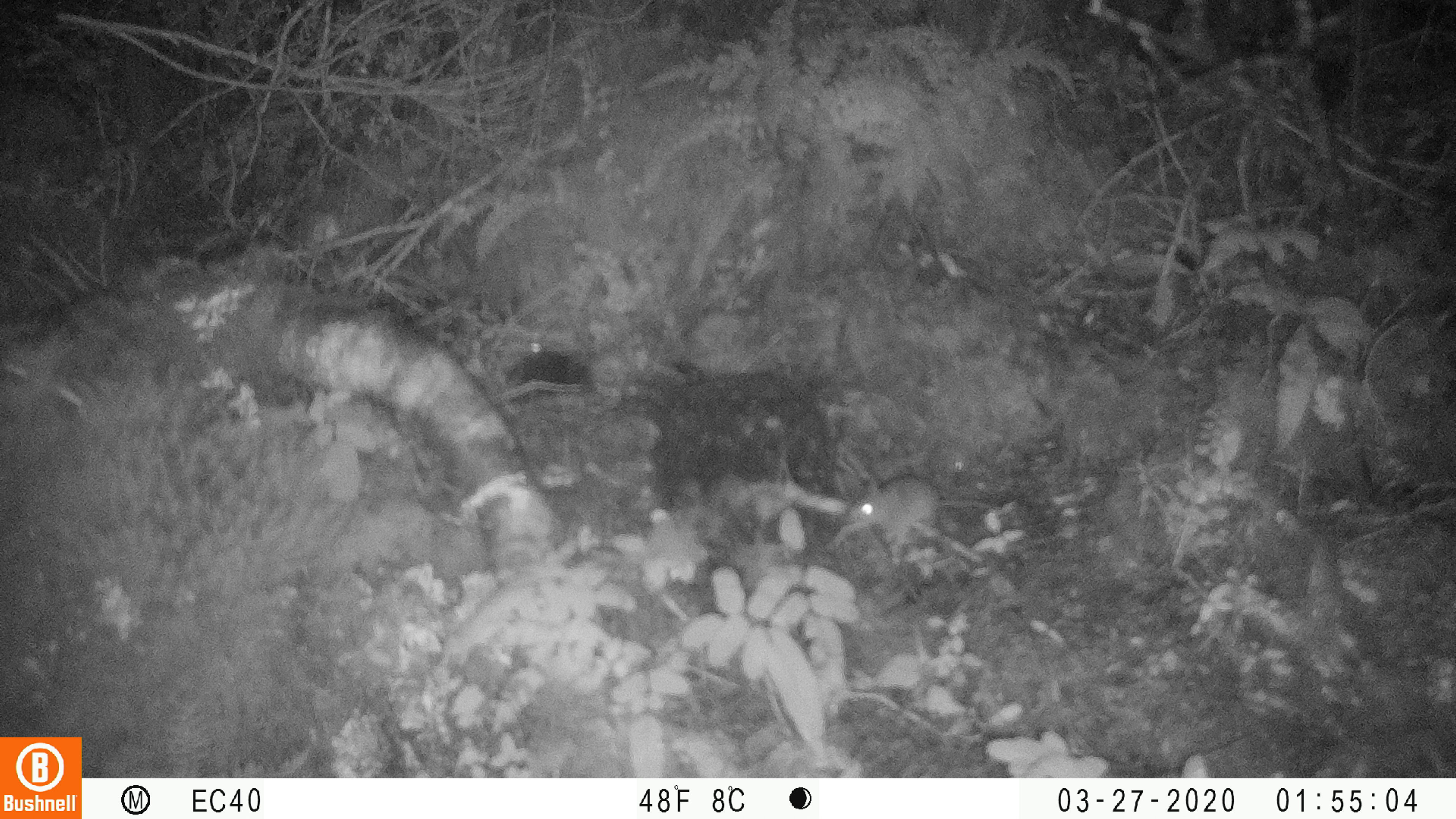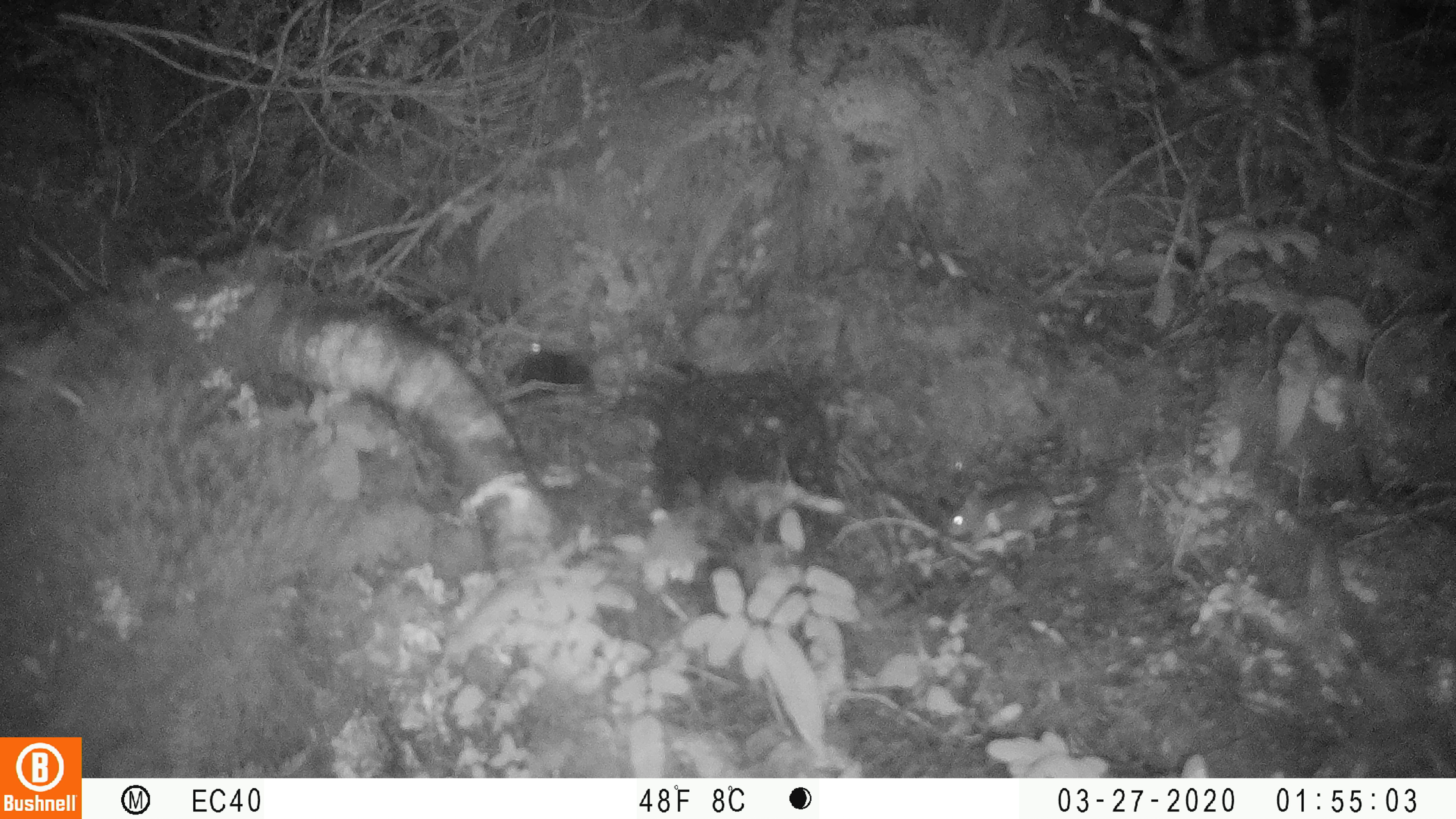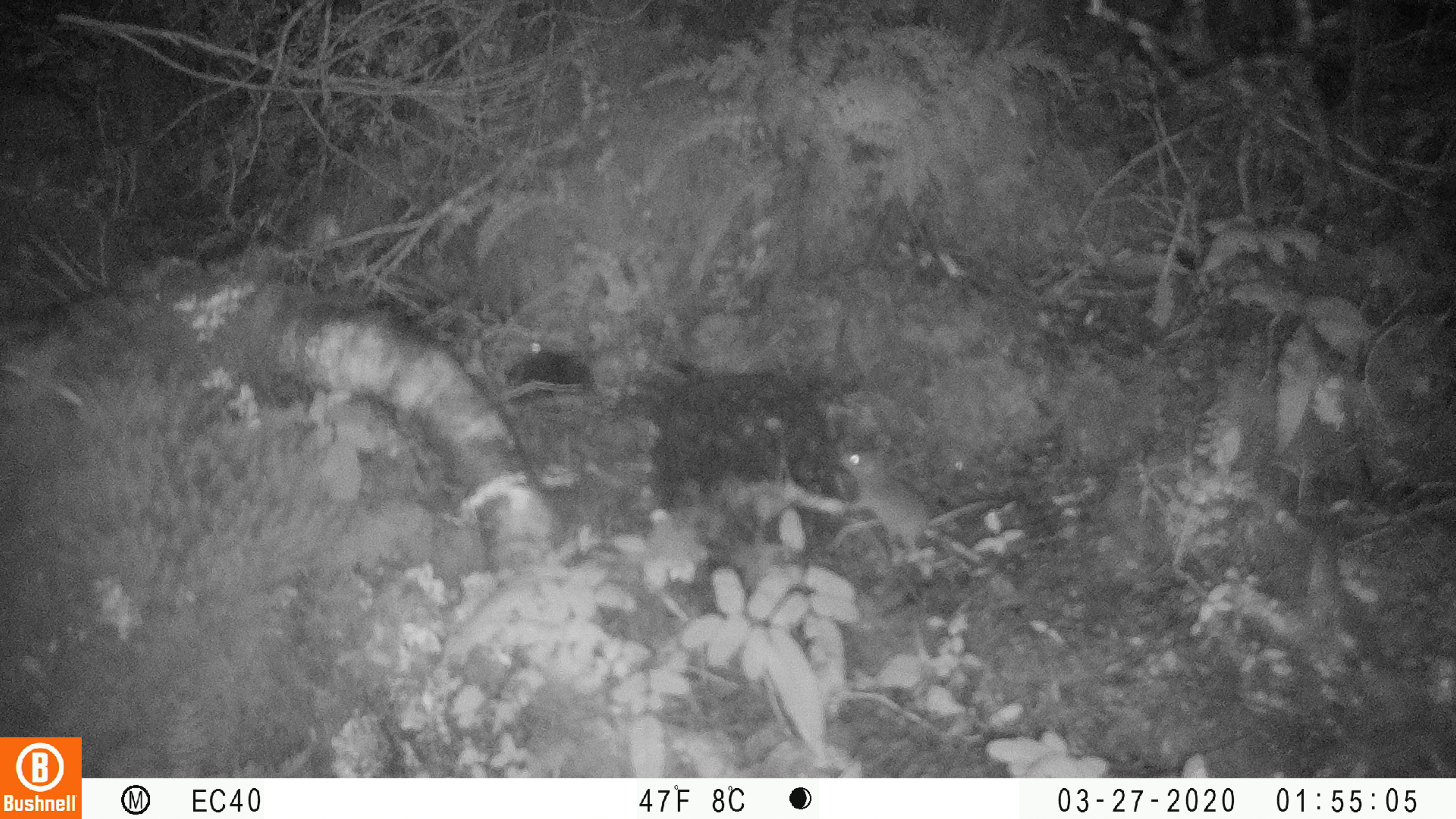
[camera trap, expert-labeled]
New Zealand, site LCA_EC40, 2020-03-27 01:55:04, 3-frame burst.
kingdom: Animalia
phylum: Chordata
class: Mammalia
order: Rodentia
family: Muridae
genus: Mus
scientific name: Mus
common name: mouse